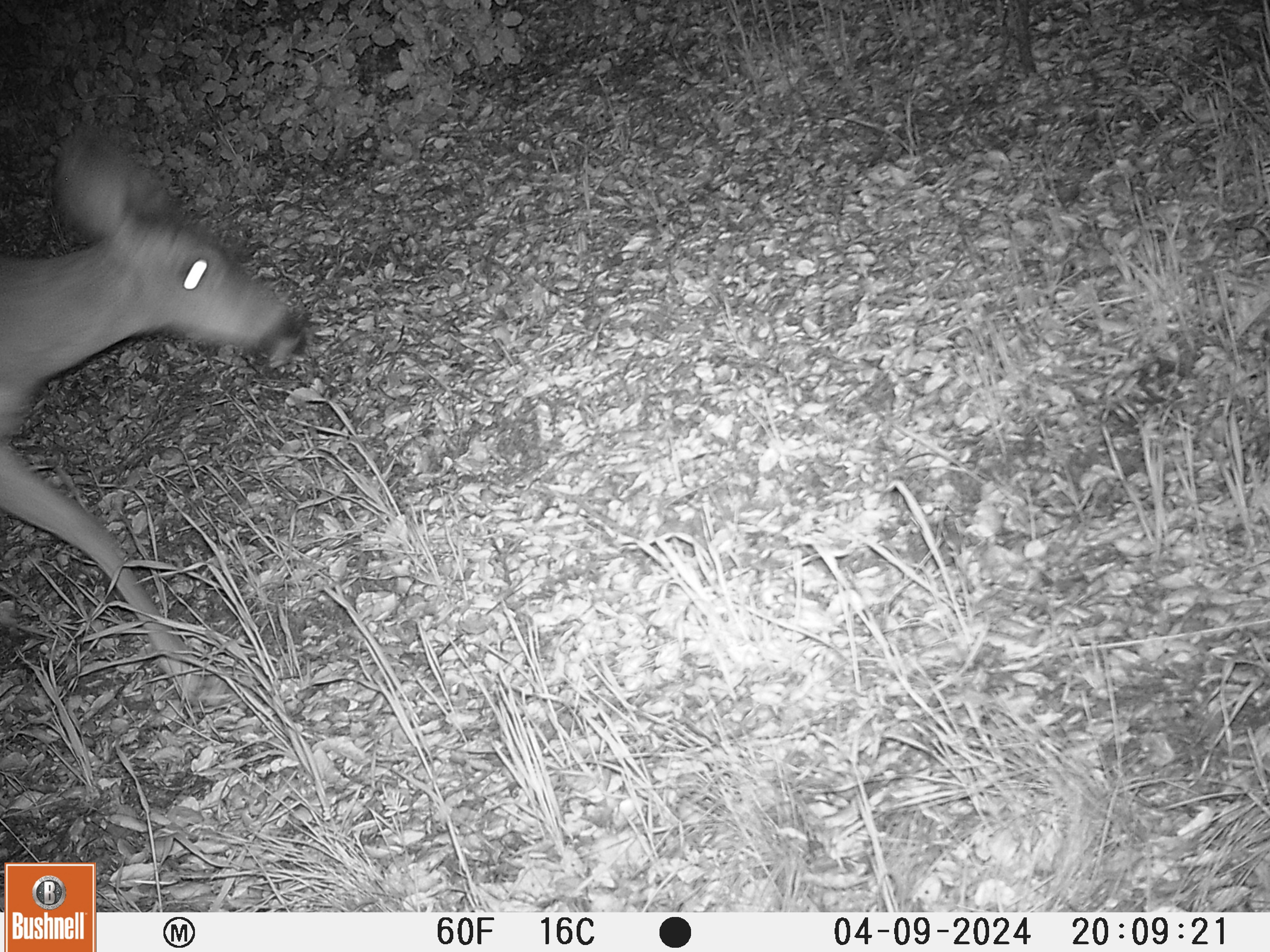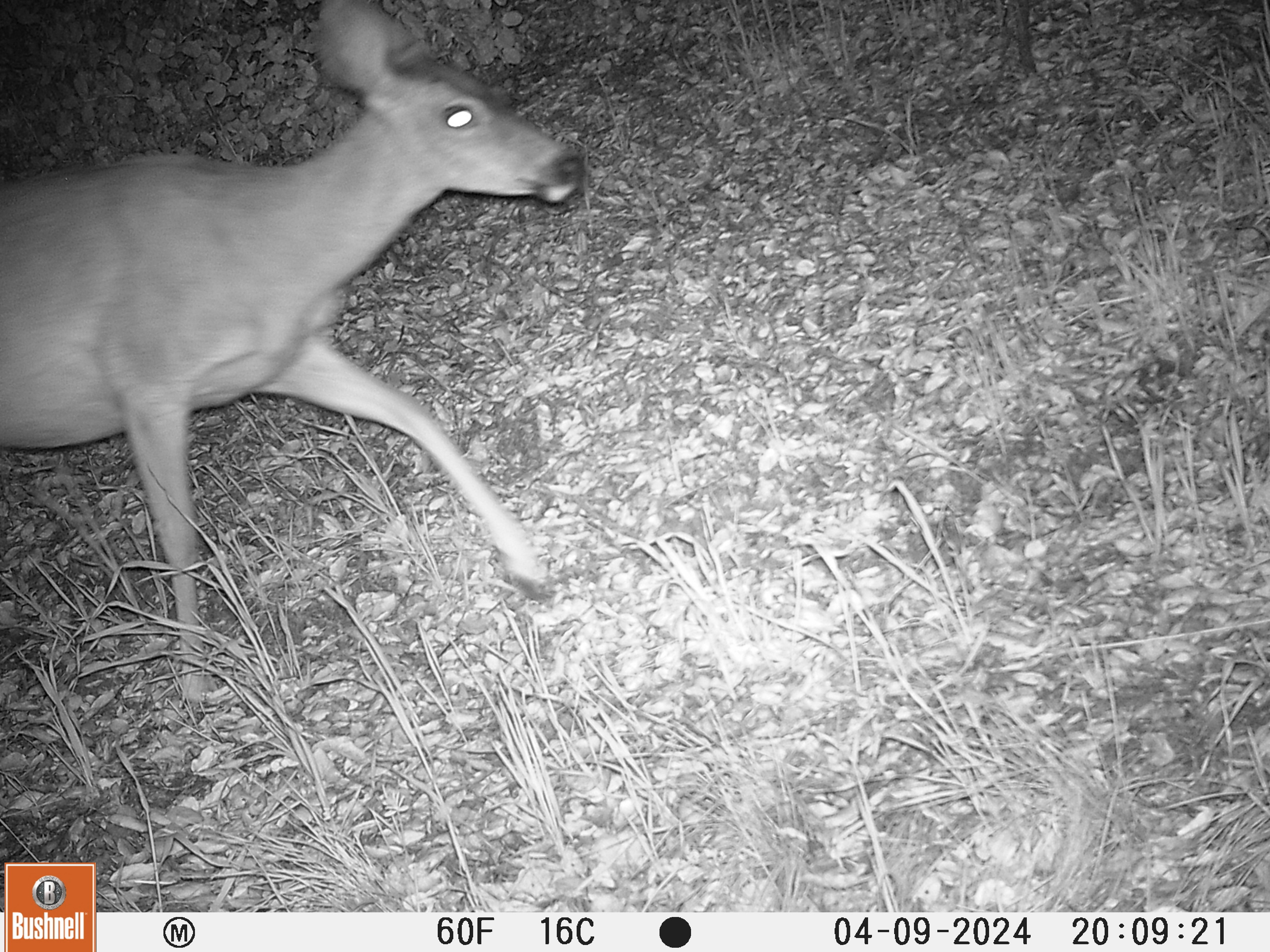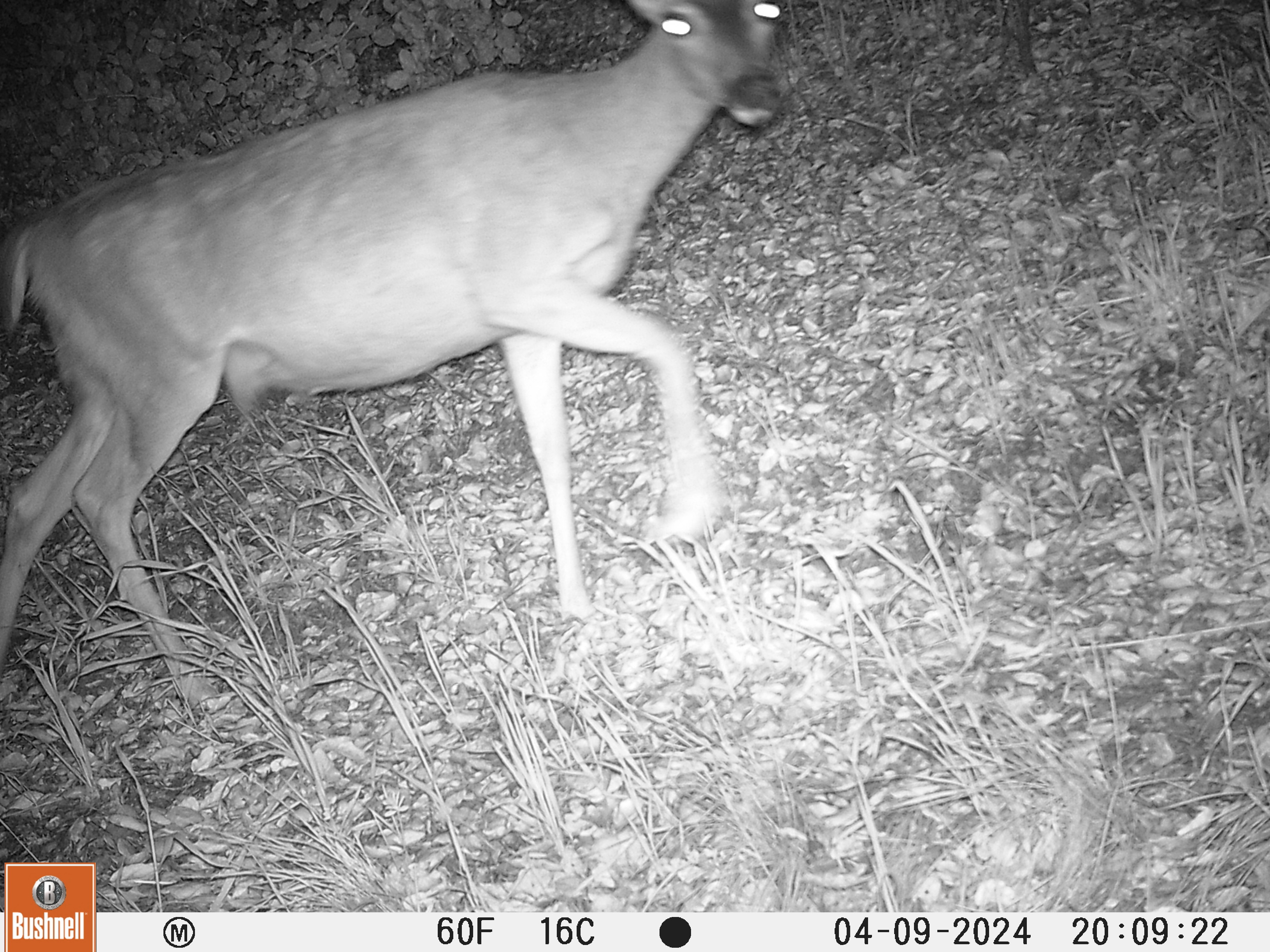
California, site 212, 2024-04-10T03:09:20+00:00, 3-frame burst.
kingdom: Animalia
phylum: Chordata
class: Mammalia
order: Artiodactyla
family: Cervidae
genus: Odocoileus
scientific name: Odocoileus hemionus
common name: mule deer